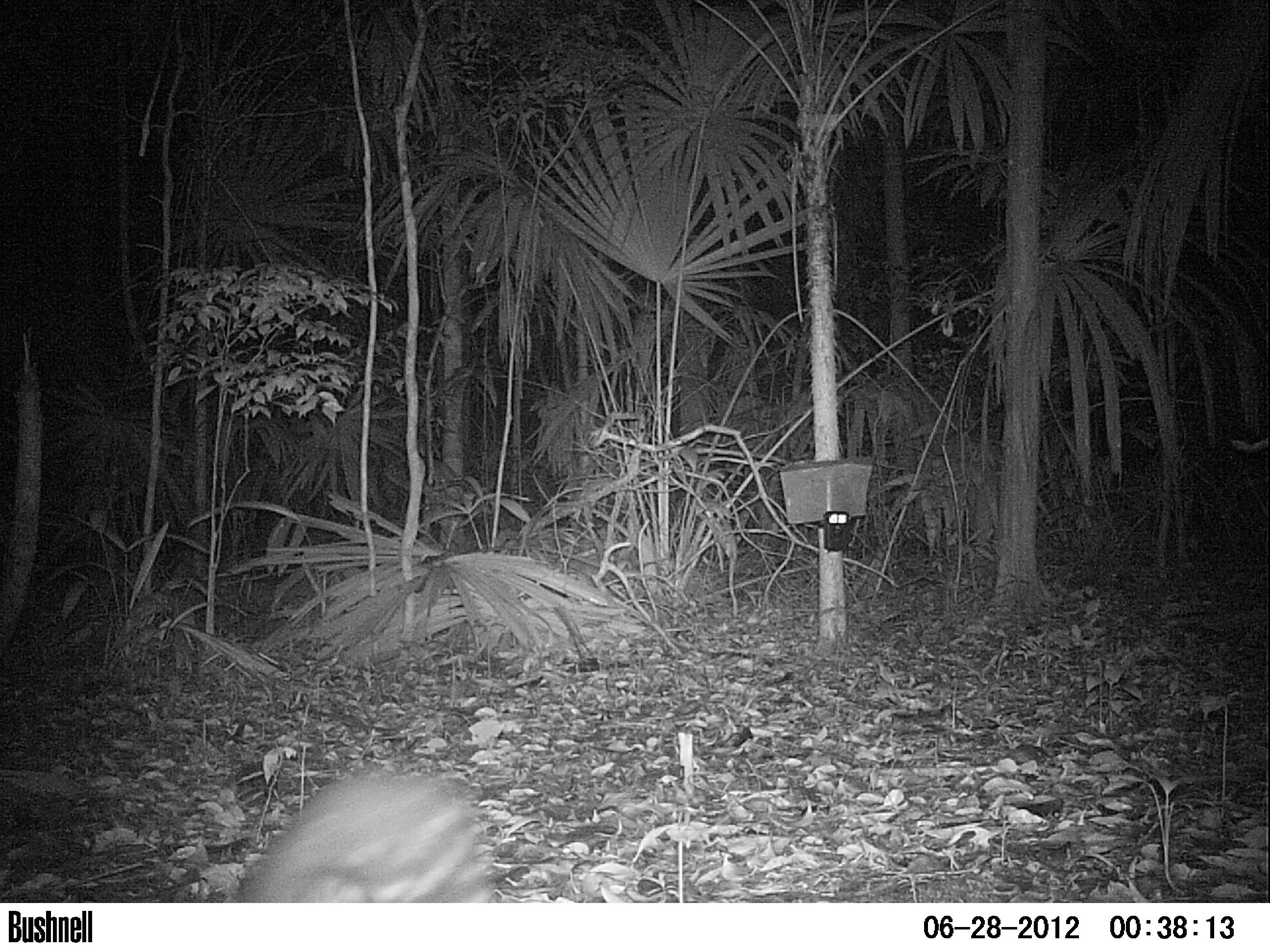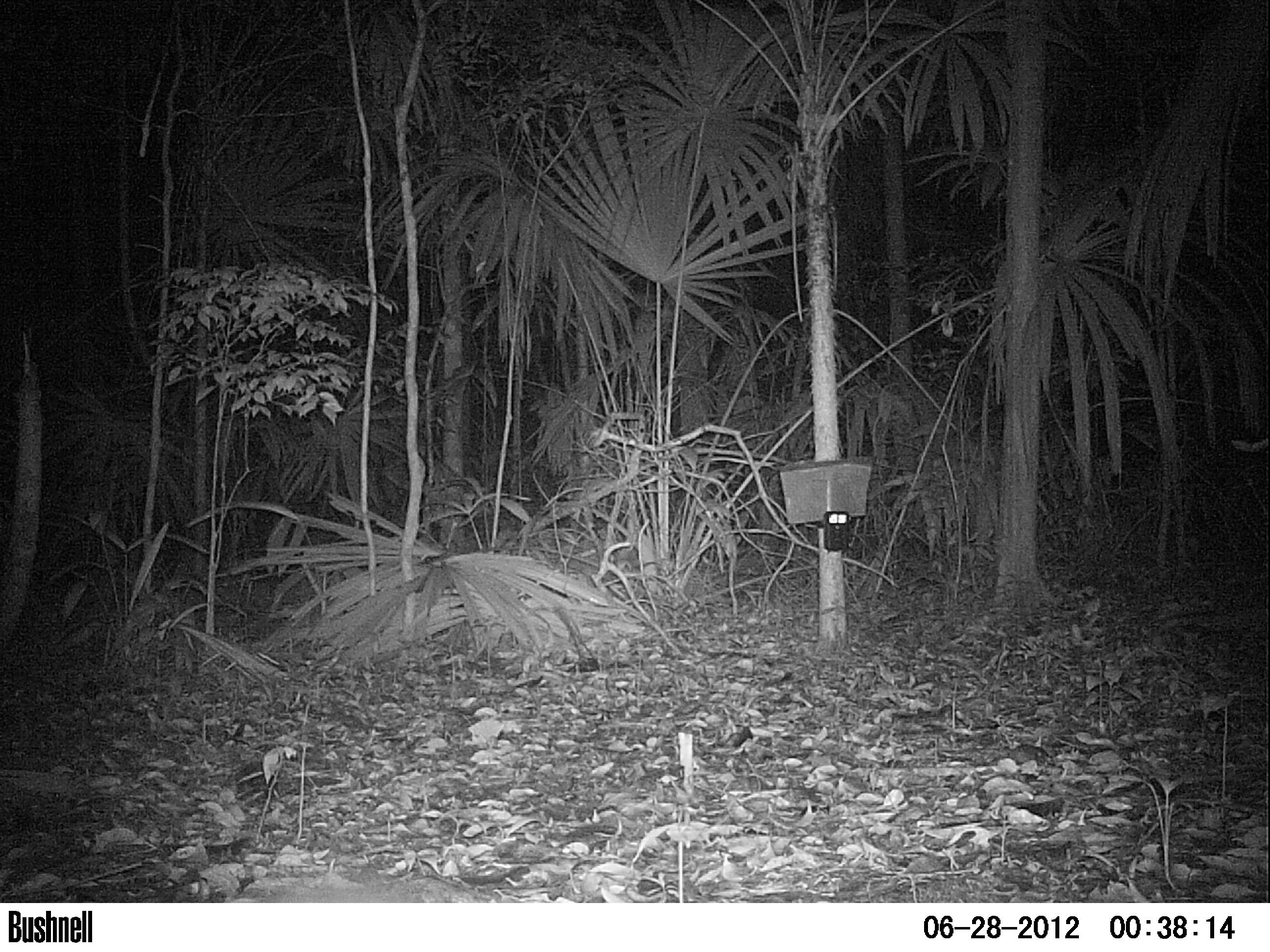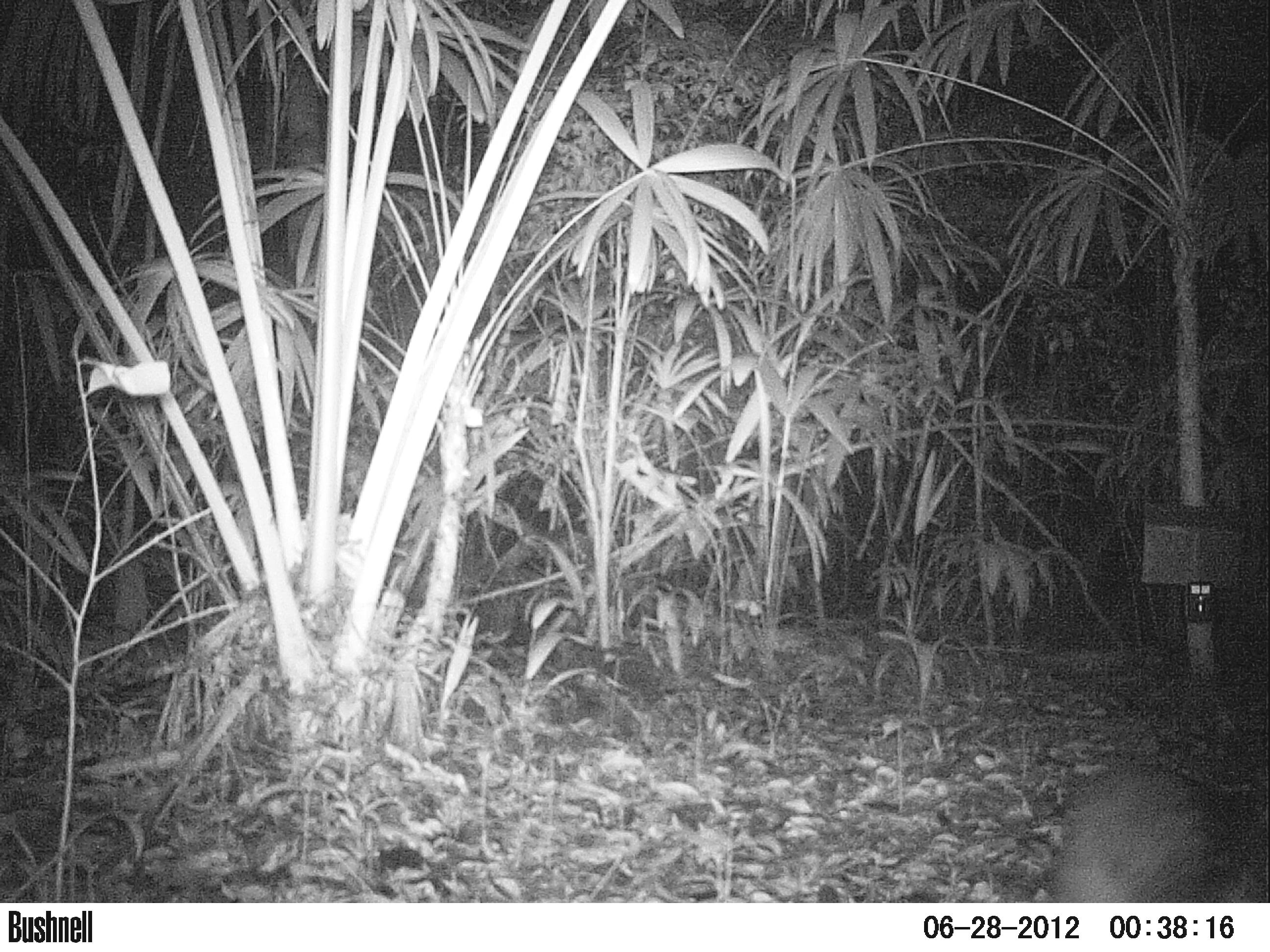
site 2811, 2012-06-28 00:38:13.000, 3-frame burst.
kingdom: Animalia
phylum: Chordata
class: Mammalia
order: Rodentia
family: Cuniculidae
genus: Cuniculus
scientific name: Cuniculus paca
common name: spotted paca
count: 1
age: adult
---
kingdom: Animalia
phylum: Chordata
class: Mammalia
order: Rodentia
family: Dasyproctidae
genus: Dasyprocta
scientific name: Dasyprocta punctata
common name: central american agouti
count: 1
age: adult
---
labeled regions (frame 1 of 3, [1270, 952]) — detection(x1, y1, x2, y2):
cuniculus paca: detection(242, 764, 492, 899)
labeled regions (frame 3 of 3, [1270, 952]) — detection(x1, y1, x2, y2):
dasyprocta punctata: detection(1047, 757, 1262, 904)